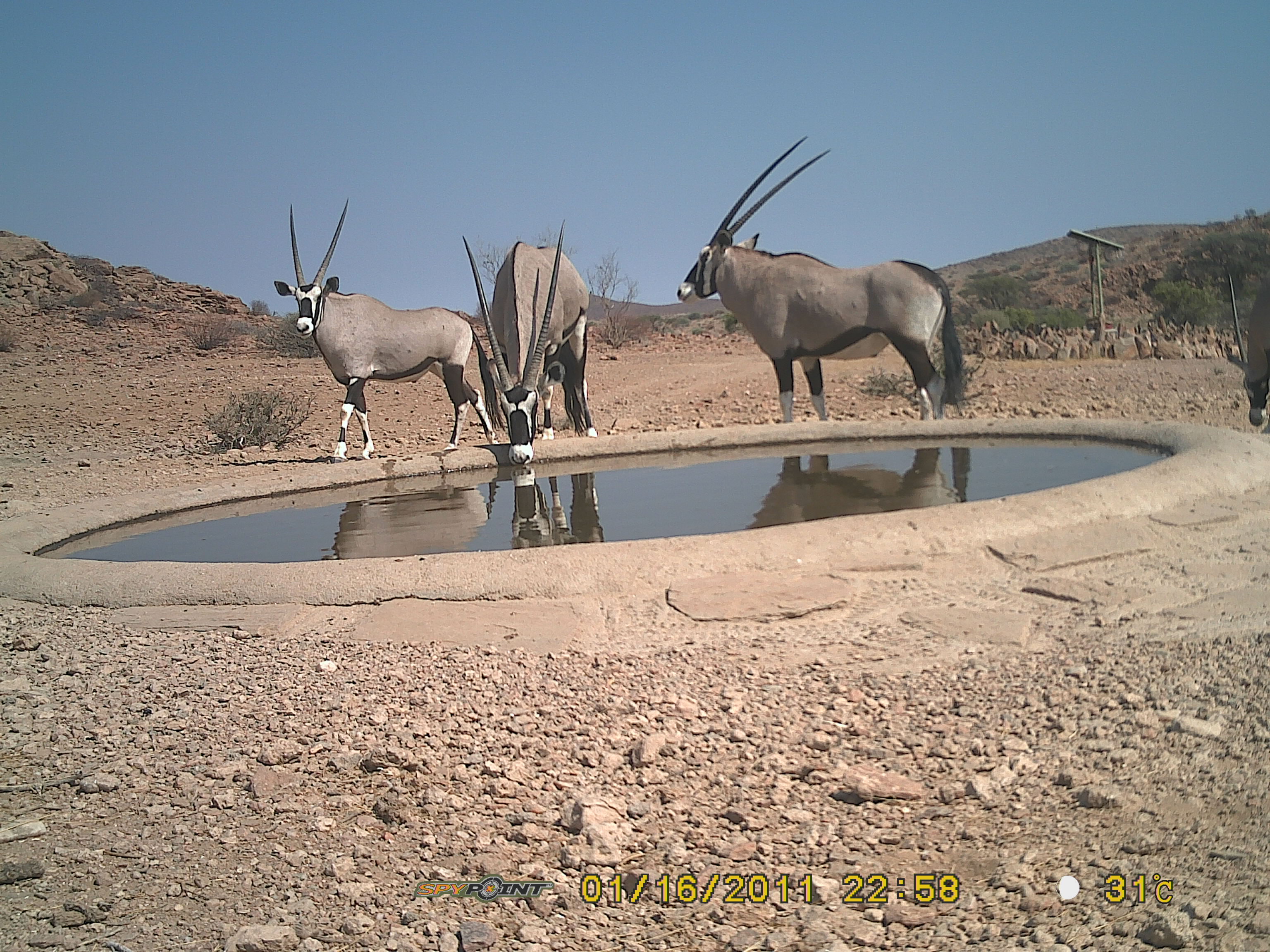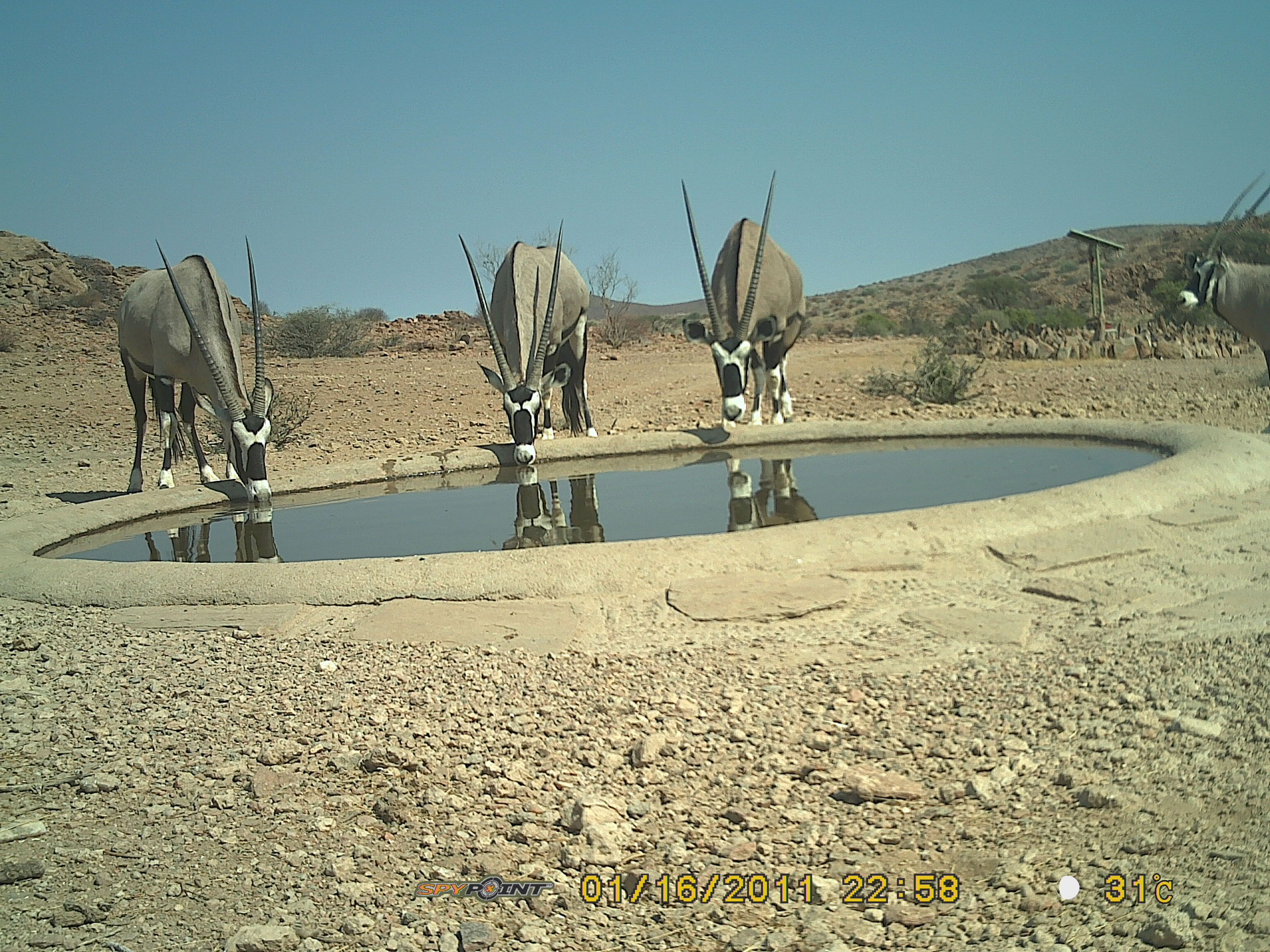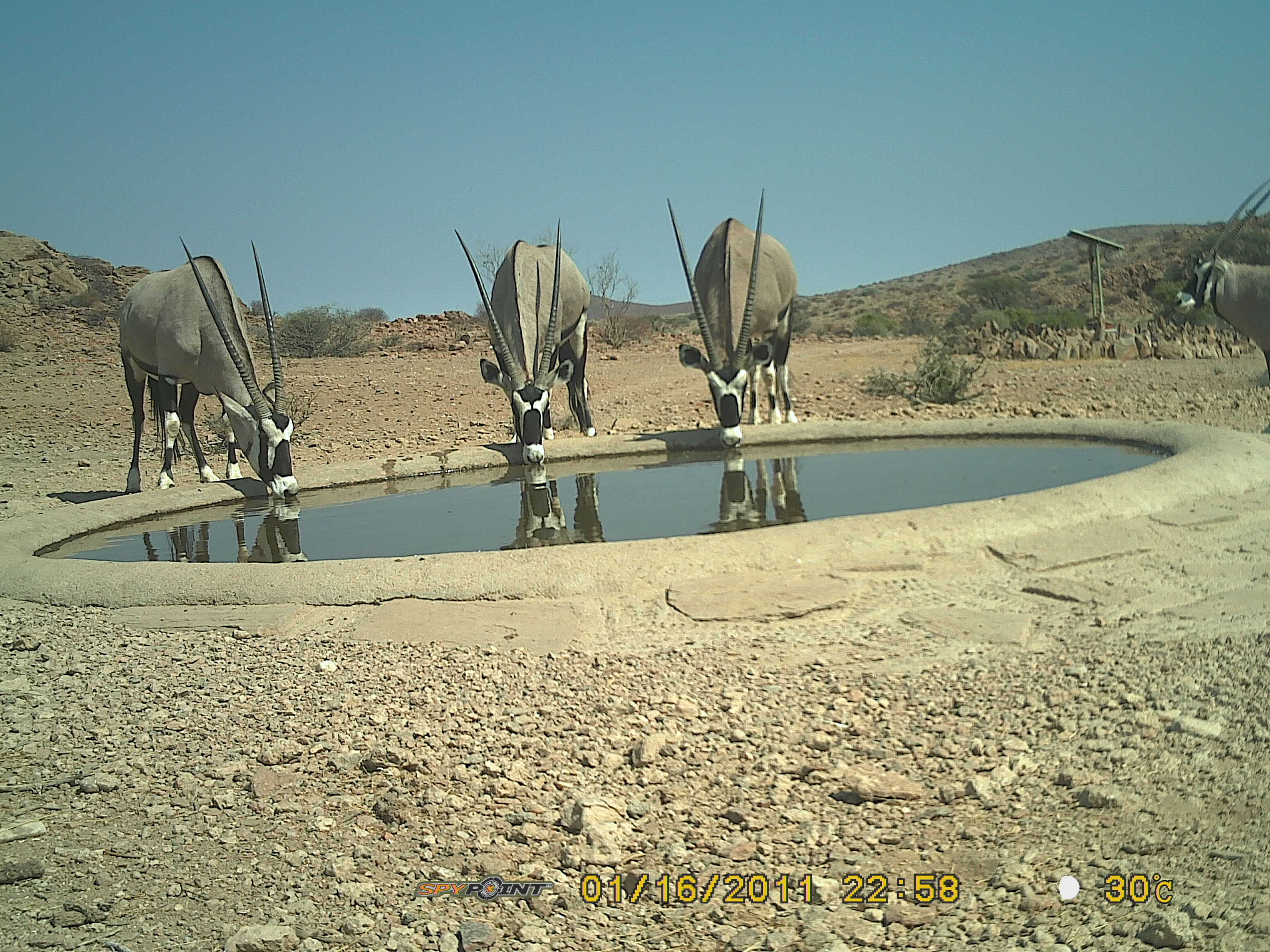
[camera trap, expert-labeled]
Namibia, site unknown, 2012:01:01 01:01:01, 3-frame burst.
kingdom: Animalia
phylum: Chordata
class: Mammalia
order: Perissodactyla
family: Equidae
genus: Equus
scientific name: Equus zebra hartmannae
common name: hartmann's mountain zebra